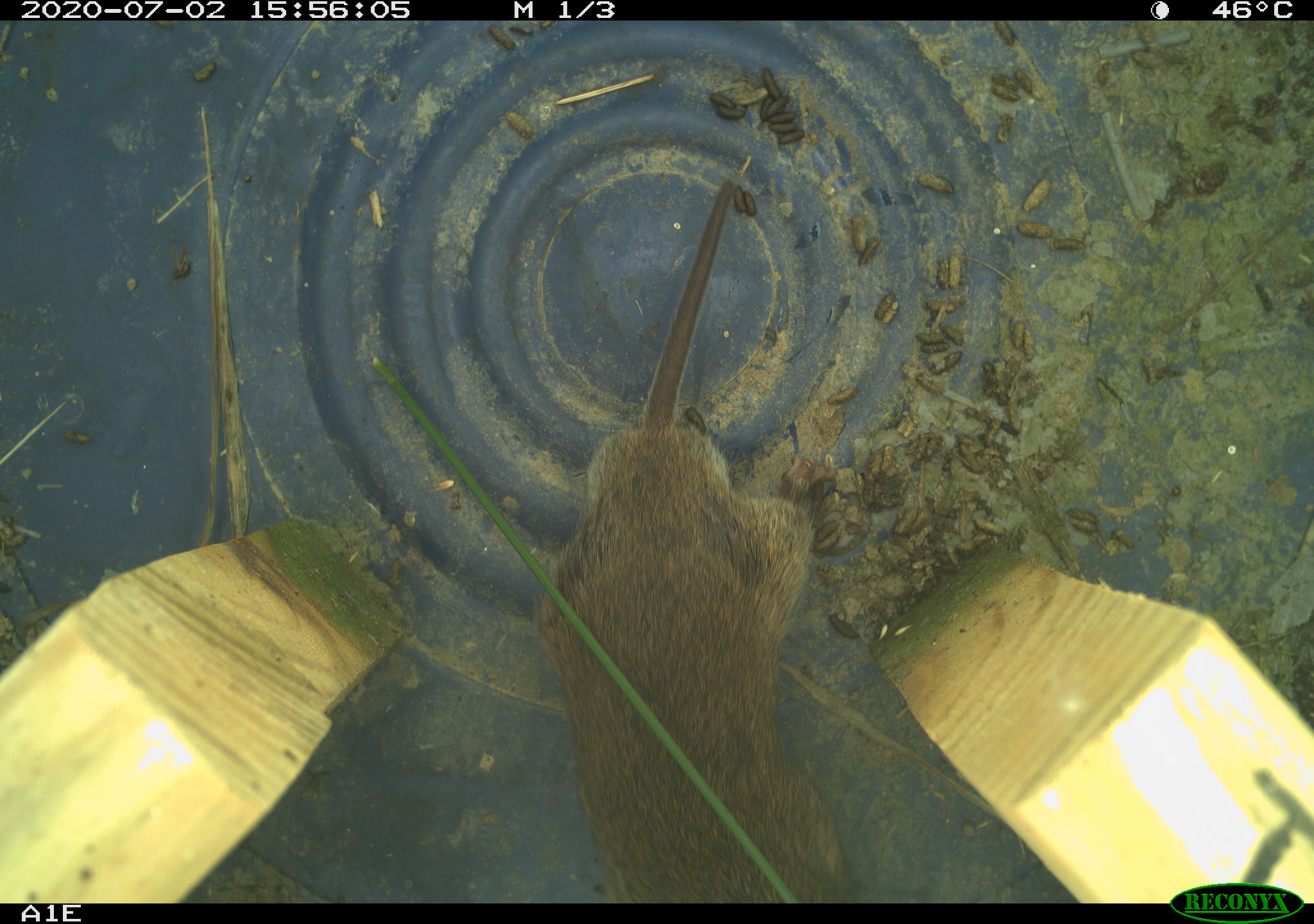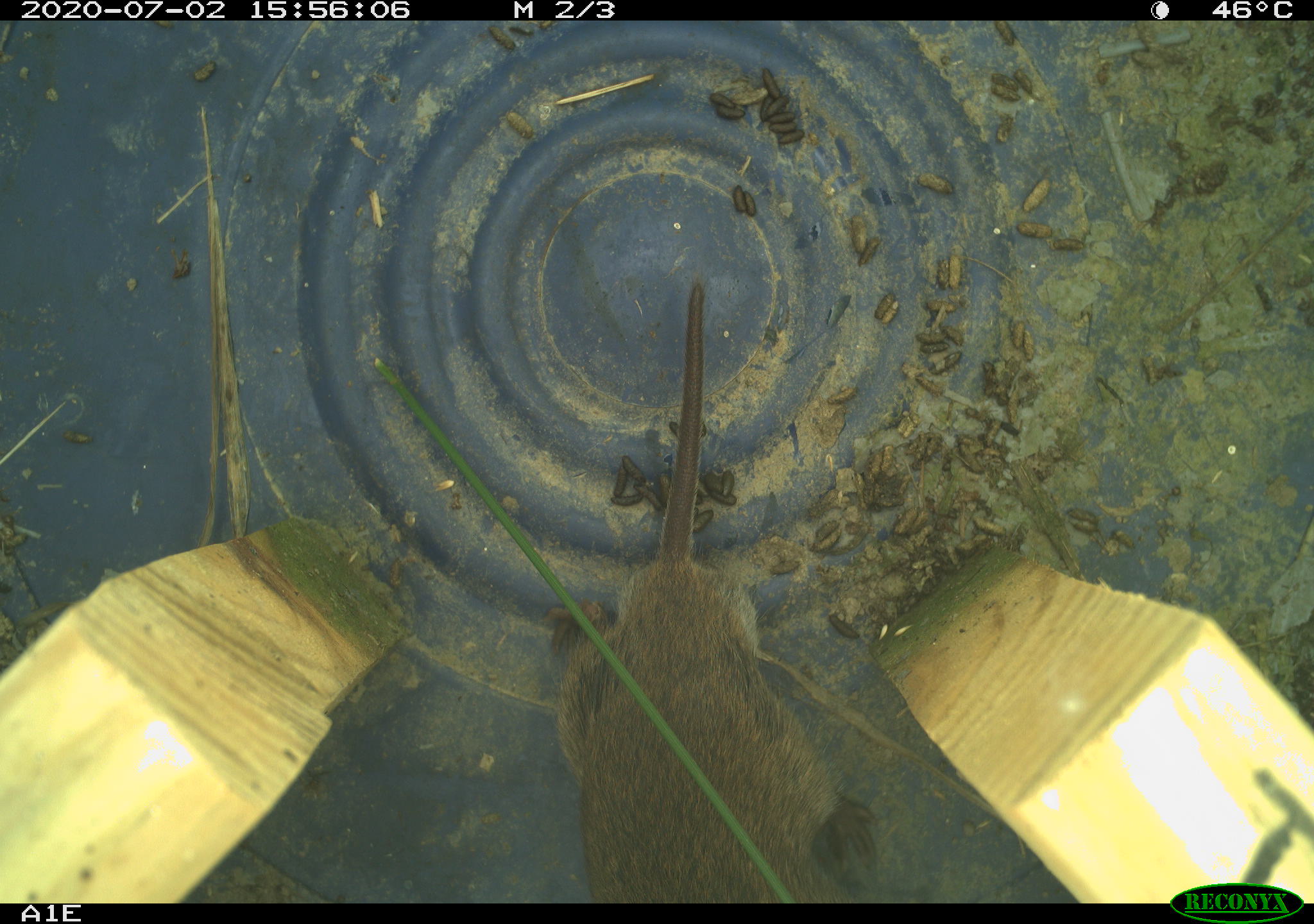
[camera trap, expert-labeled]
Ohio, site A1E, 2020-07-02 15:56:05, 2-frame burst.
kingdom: Animalia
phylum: Chordata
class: Mammalia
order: Rodentia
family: Cricetidae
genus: Microtus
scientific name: Microtus pennsylvanicus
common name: meadow vole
Meadow vole (Microtus pennsylvanicus).